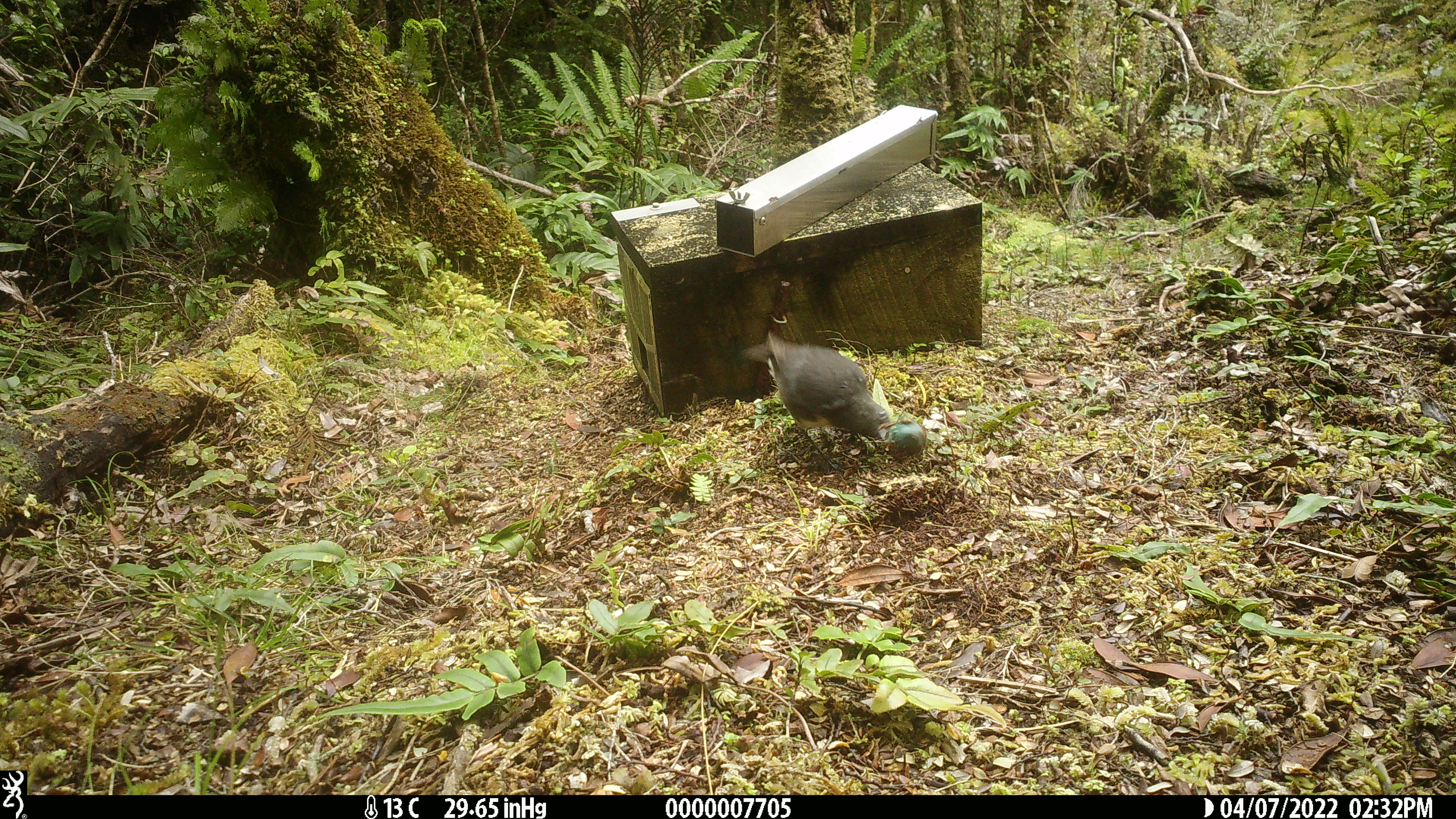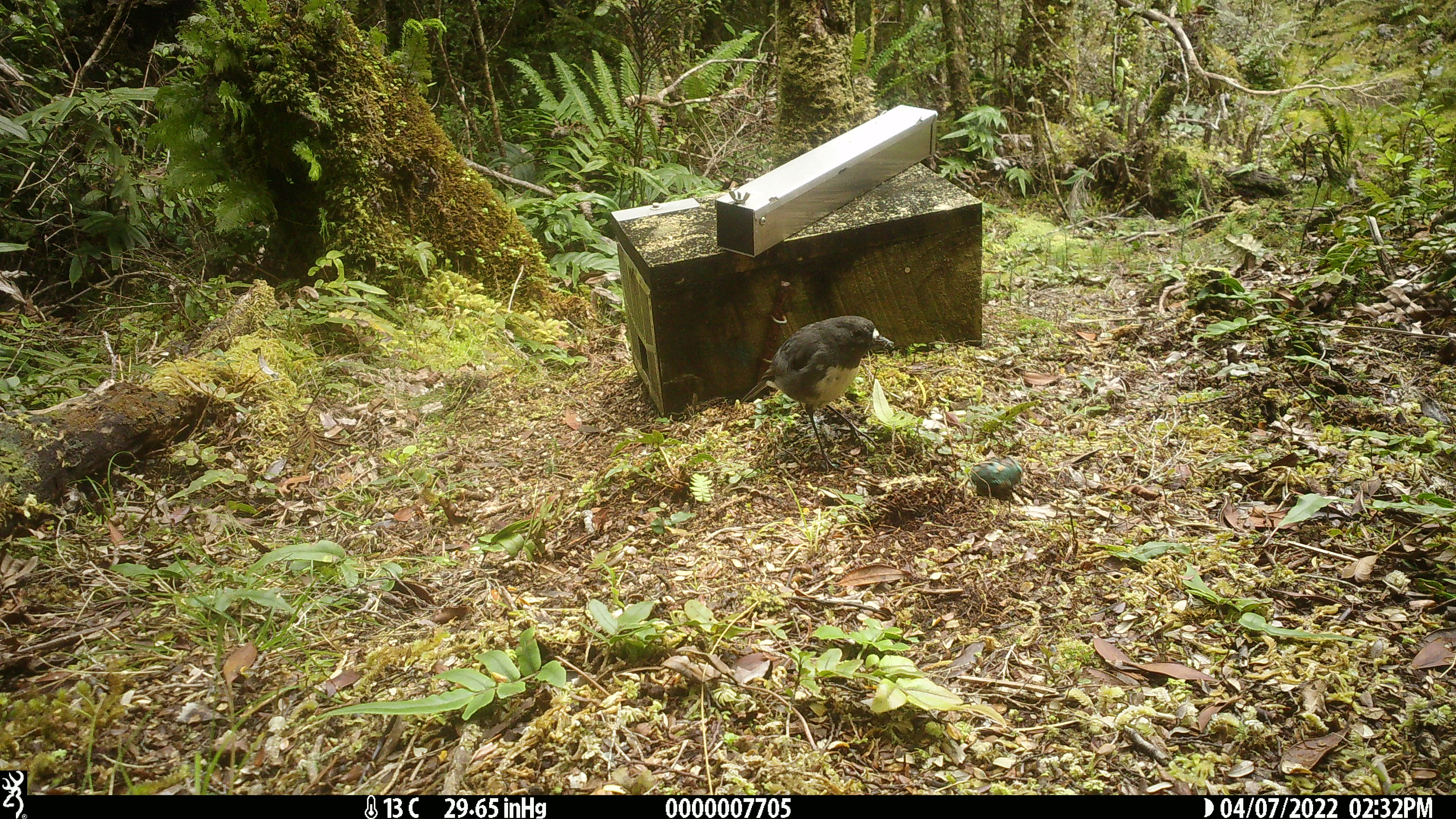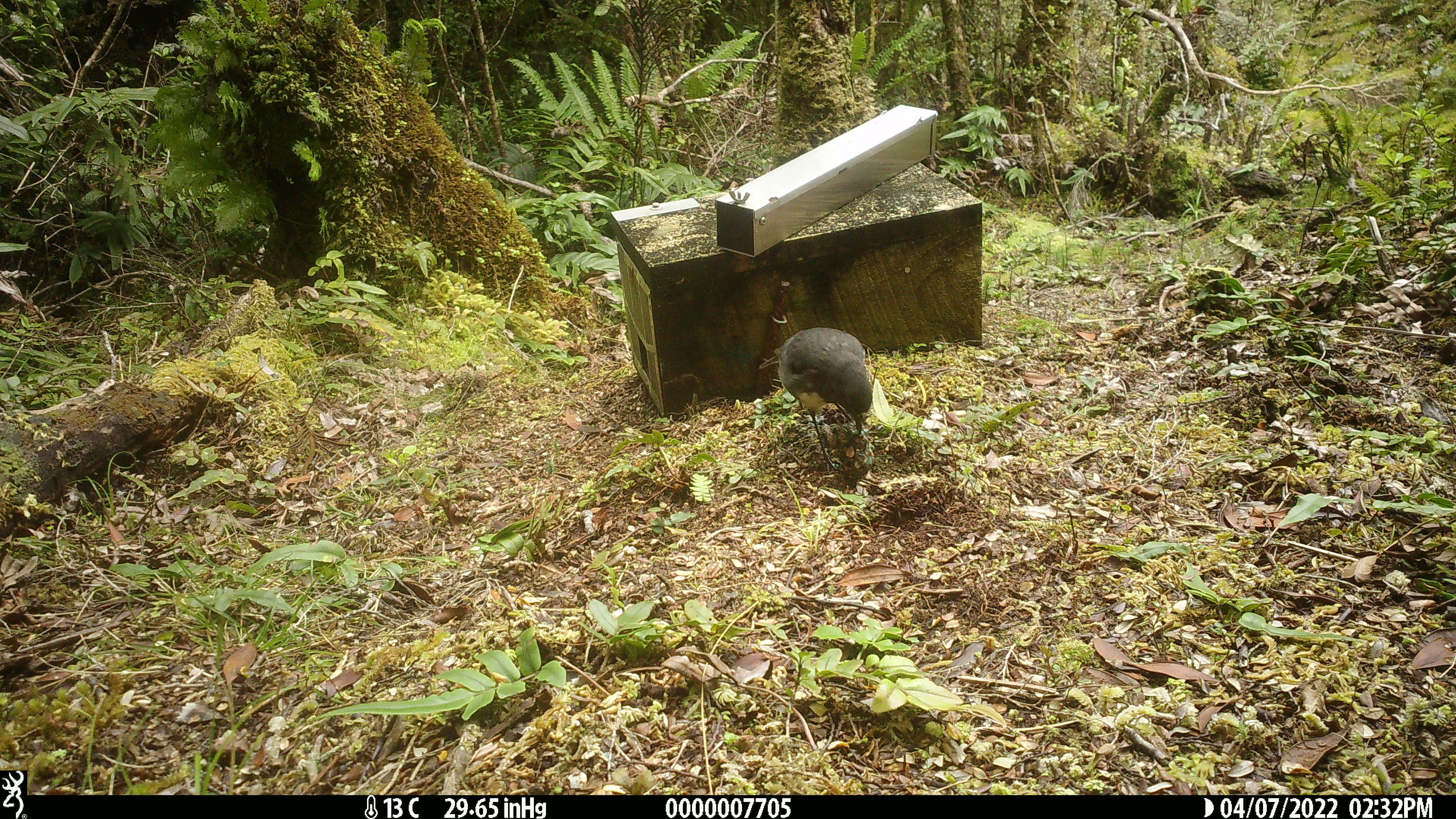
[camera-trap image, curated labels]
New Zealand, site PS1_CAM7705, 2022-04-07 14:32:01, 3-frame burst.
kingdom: Animalia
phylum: Chordata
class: Aves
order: Passeriformes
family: Petroicidae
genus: Petroica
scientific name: Petroica australis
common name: new zealand robin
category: robin